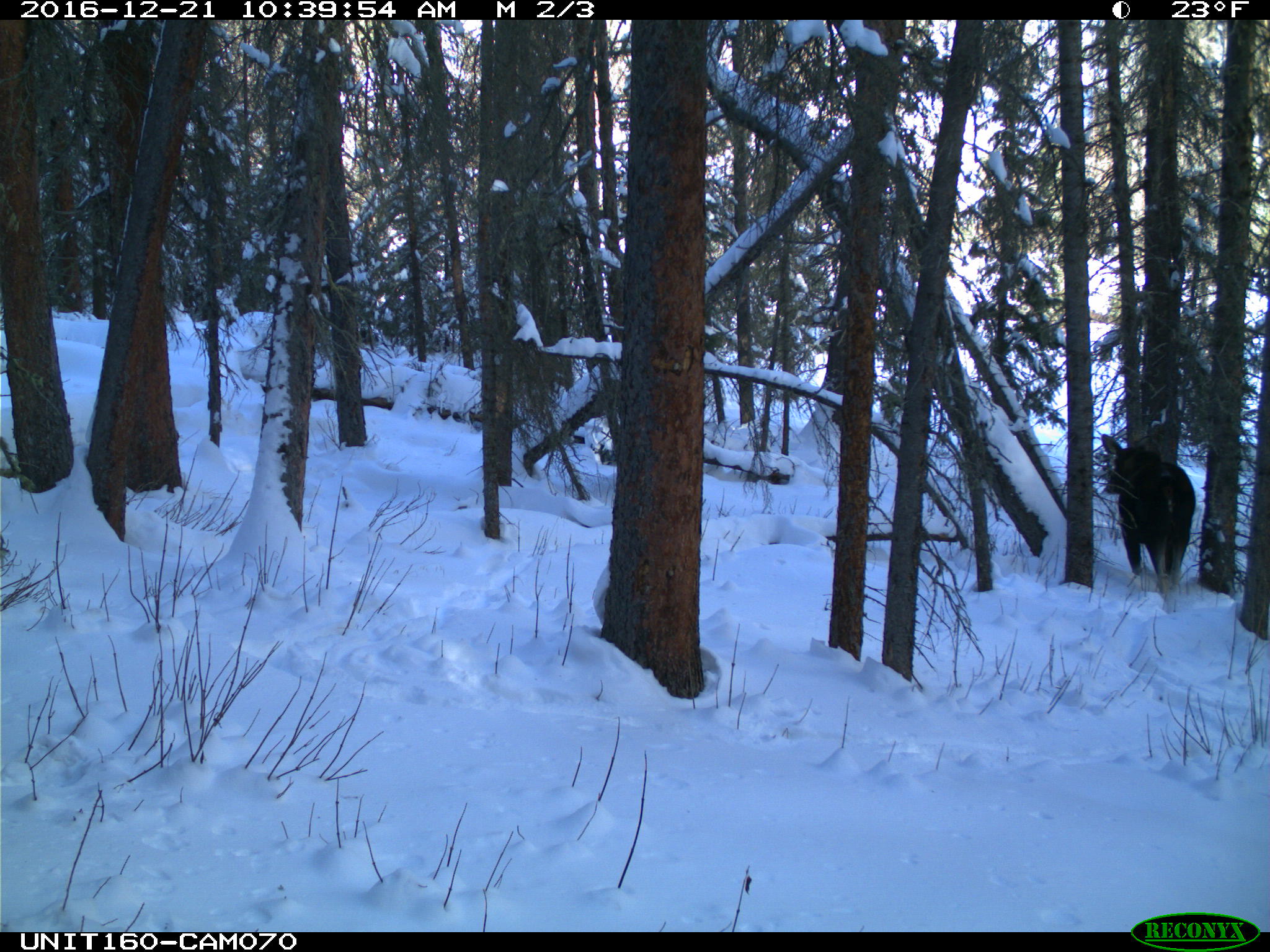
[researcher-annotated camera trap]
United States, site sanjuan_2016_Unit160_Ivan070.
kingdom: Animalia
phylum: Chordata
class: Mammalia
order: Artiodactyla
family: Cervidae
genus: Alces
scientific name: Alces alces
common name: moose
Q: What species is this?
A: Alces alces (moose).